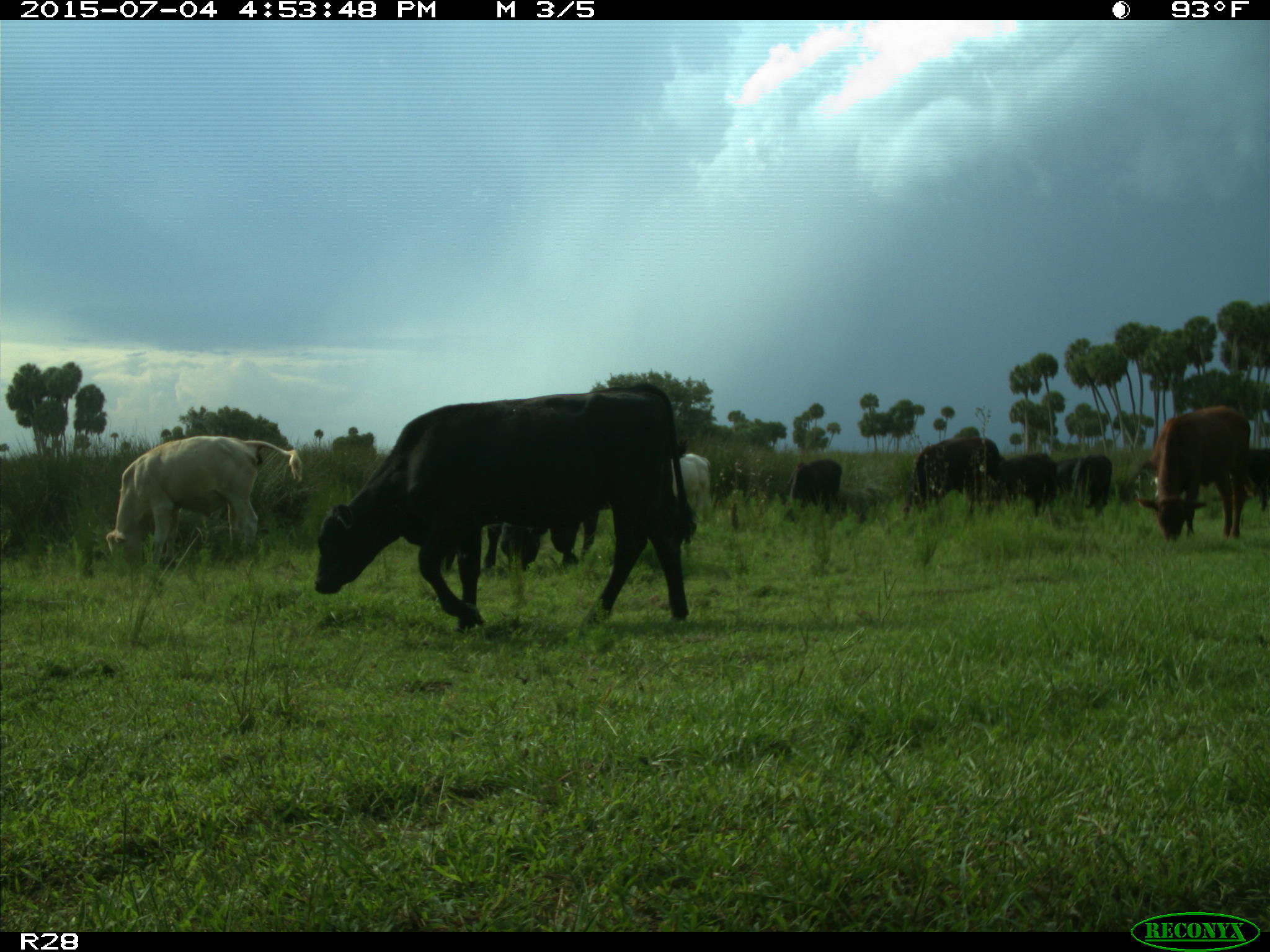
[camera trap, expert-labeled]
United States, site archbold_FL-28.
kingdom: Animalia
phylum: Chordata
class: Mammalia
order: Artiodactyla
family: Bovidae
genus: Bos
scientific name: Bos taurus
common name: domestic cow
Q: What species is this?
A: Bos taurus (domestic cow).